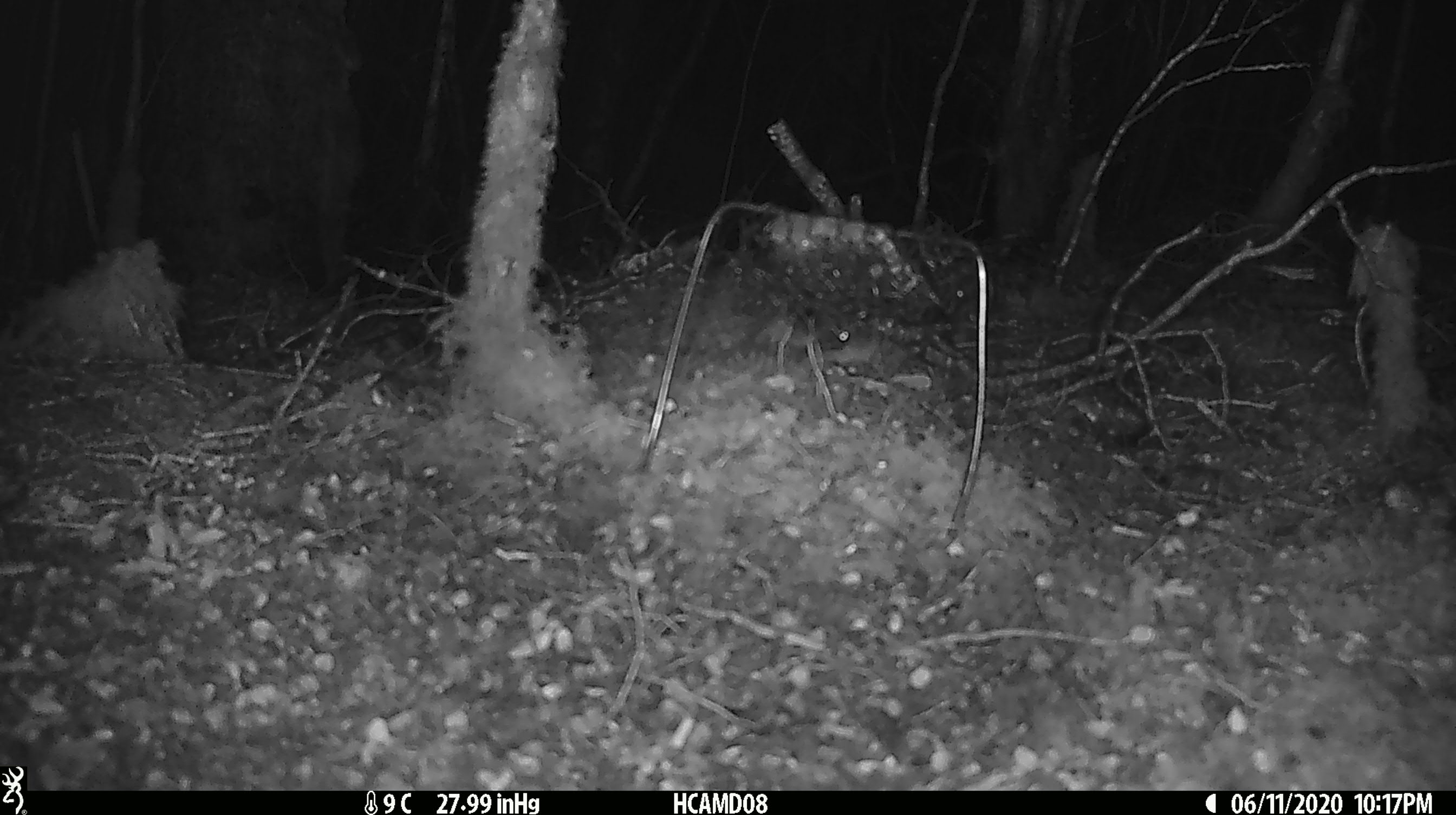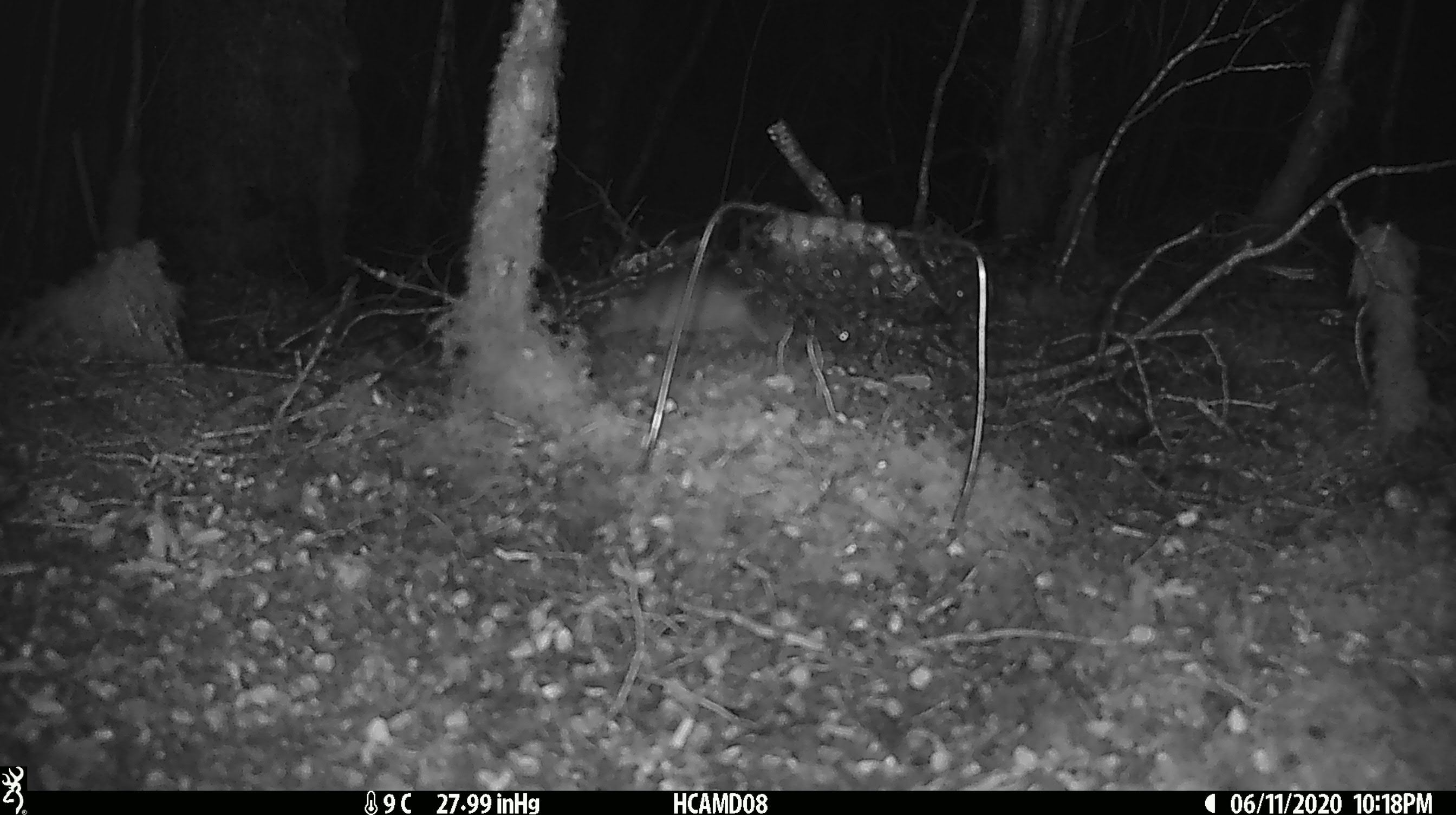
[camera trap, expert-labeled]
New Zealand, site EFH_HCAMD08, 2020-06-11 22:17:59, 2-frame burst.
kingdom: Animalia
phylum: Chordata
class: Mammalia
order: Rodentia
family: Muridae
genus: Mus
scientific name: Mus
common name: mouse